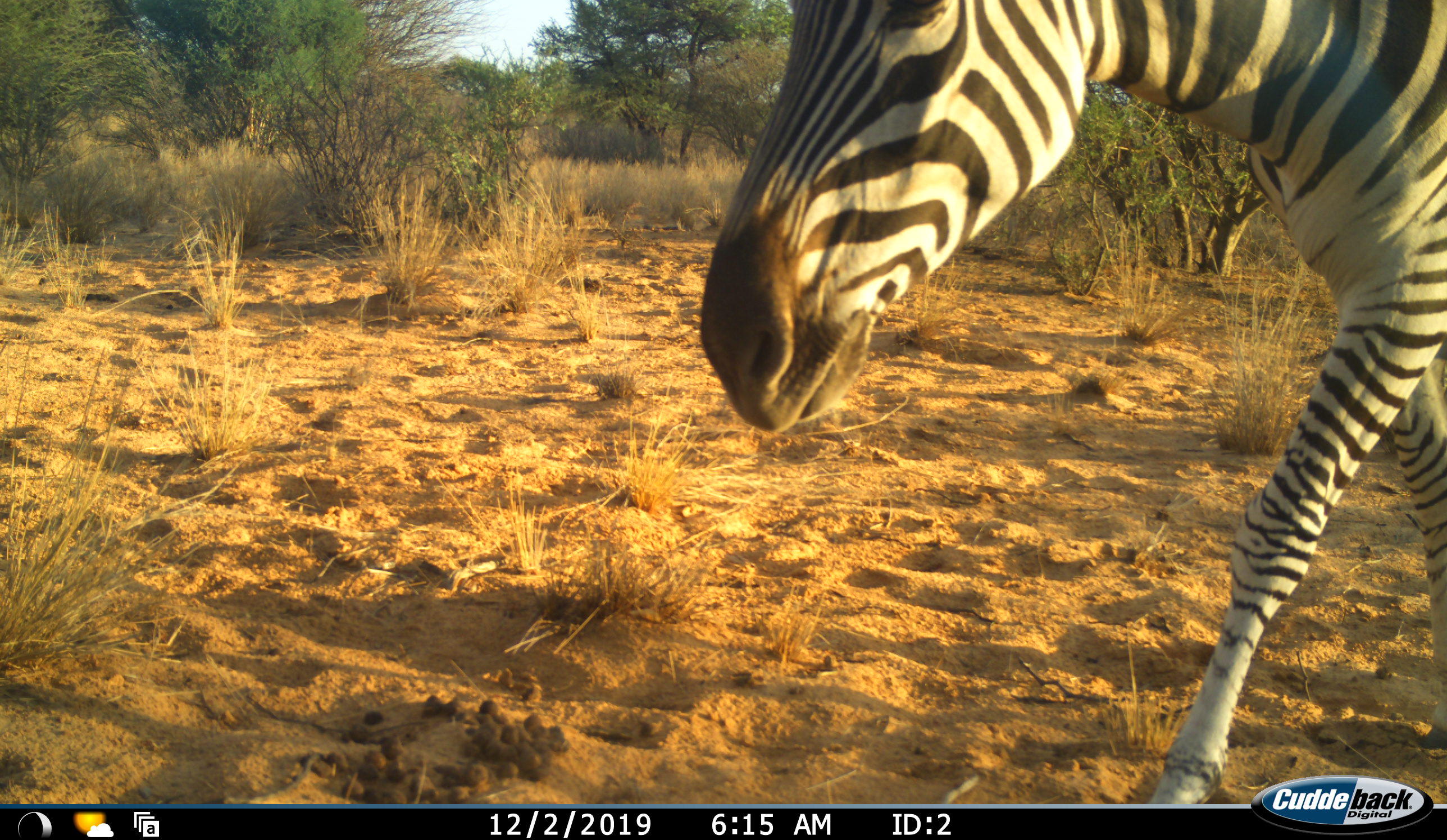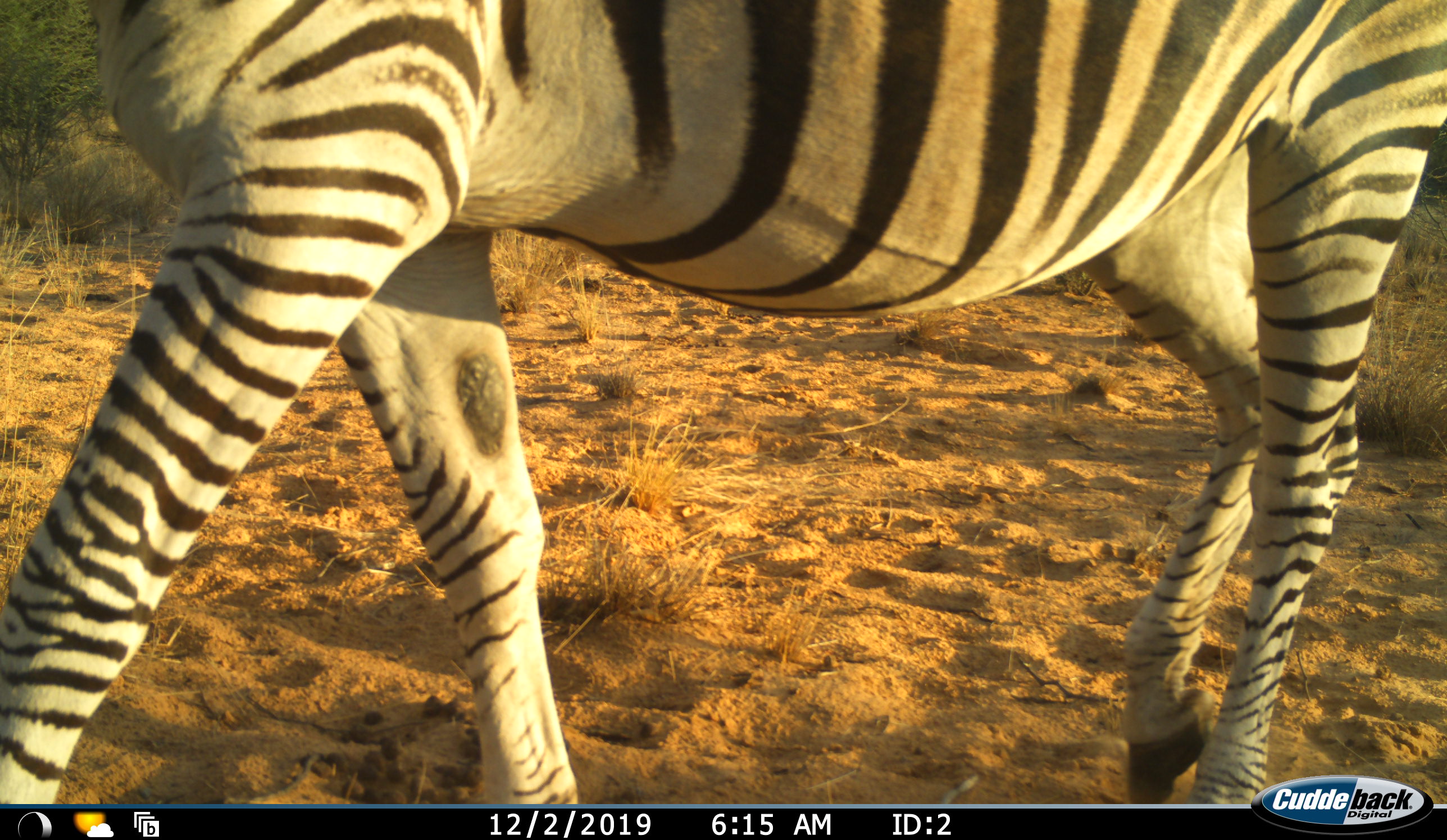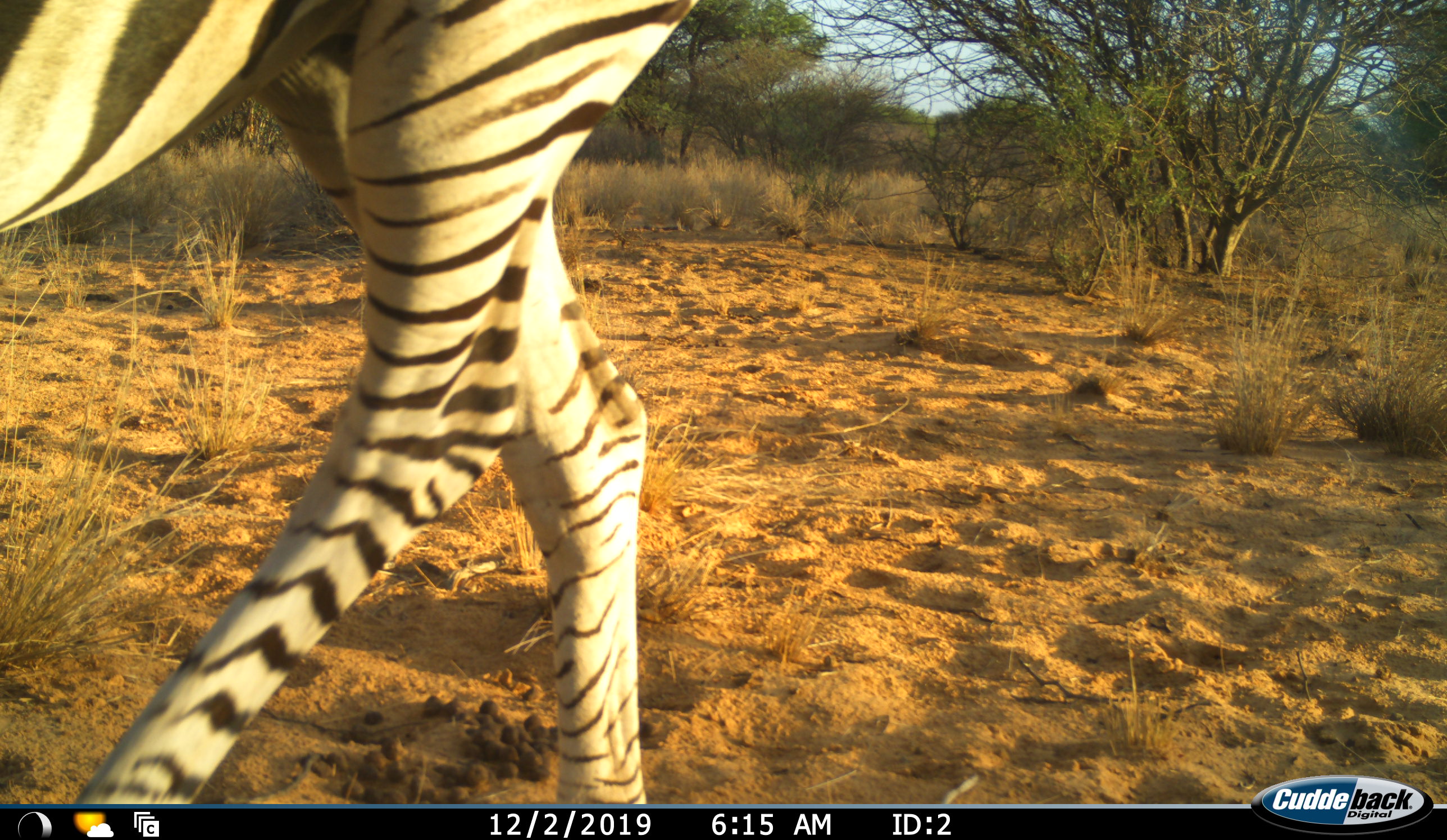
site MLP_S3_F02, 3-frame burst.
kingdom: Animalia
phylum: Chordata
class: Mammalia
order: Perissodactyla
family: Equidae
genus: Equus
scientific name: Equus quagga burchellii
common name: burchell's zebra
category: zebraburchells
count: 1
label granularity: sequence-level